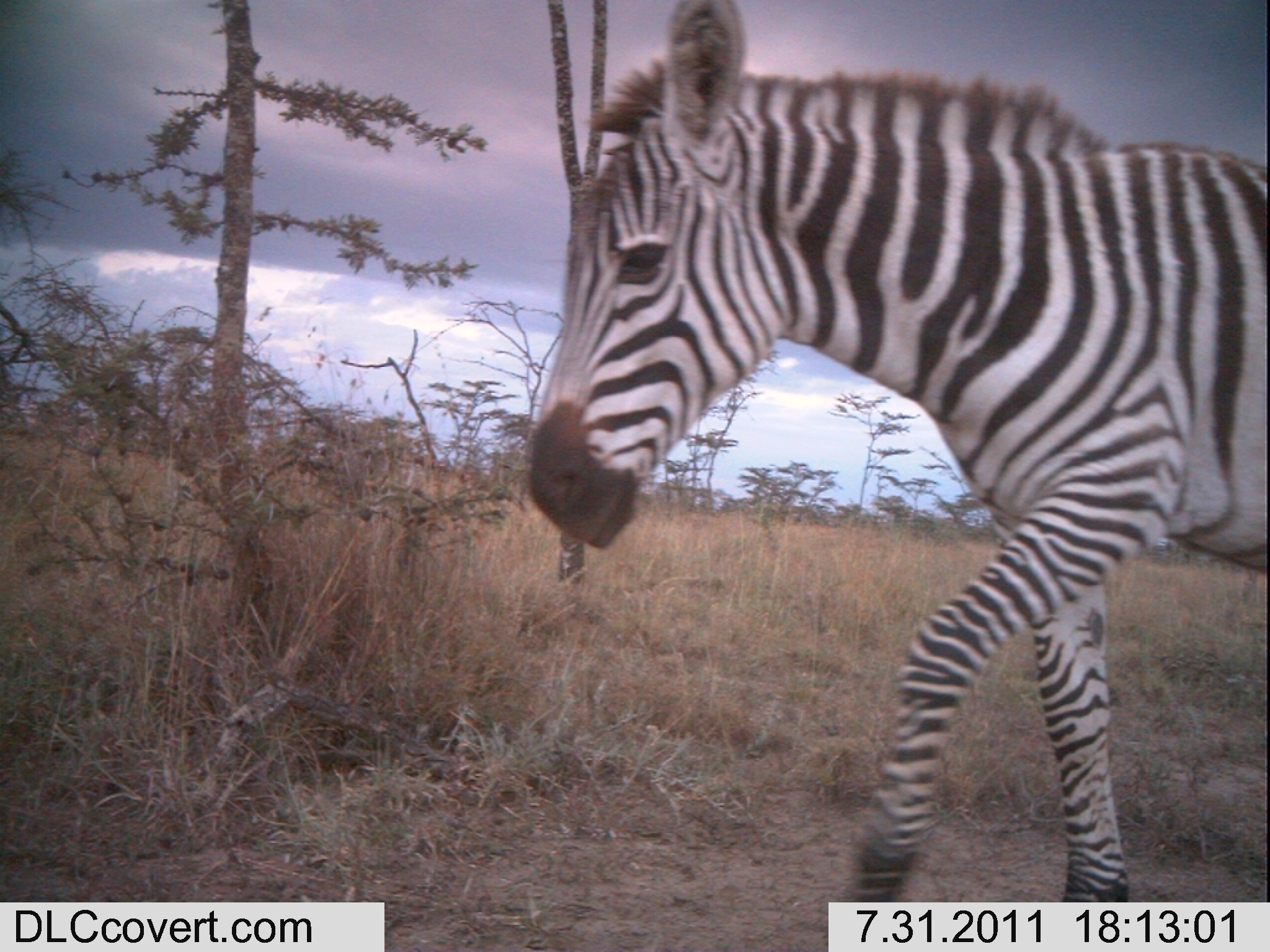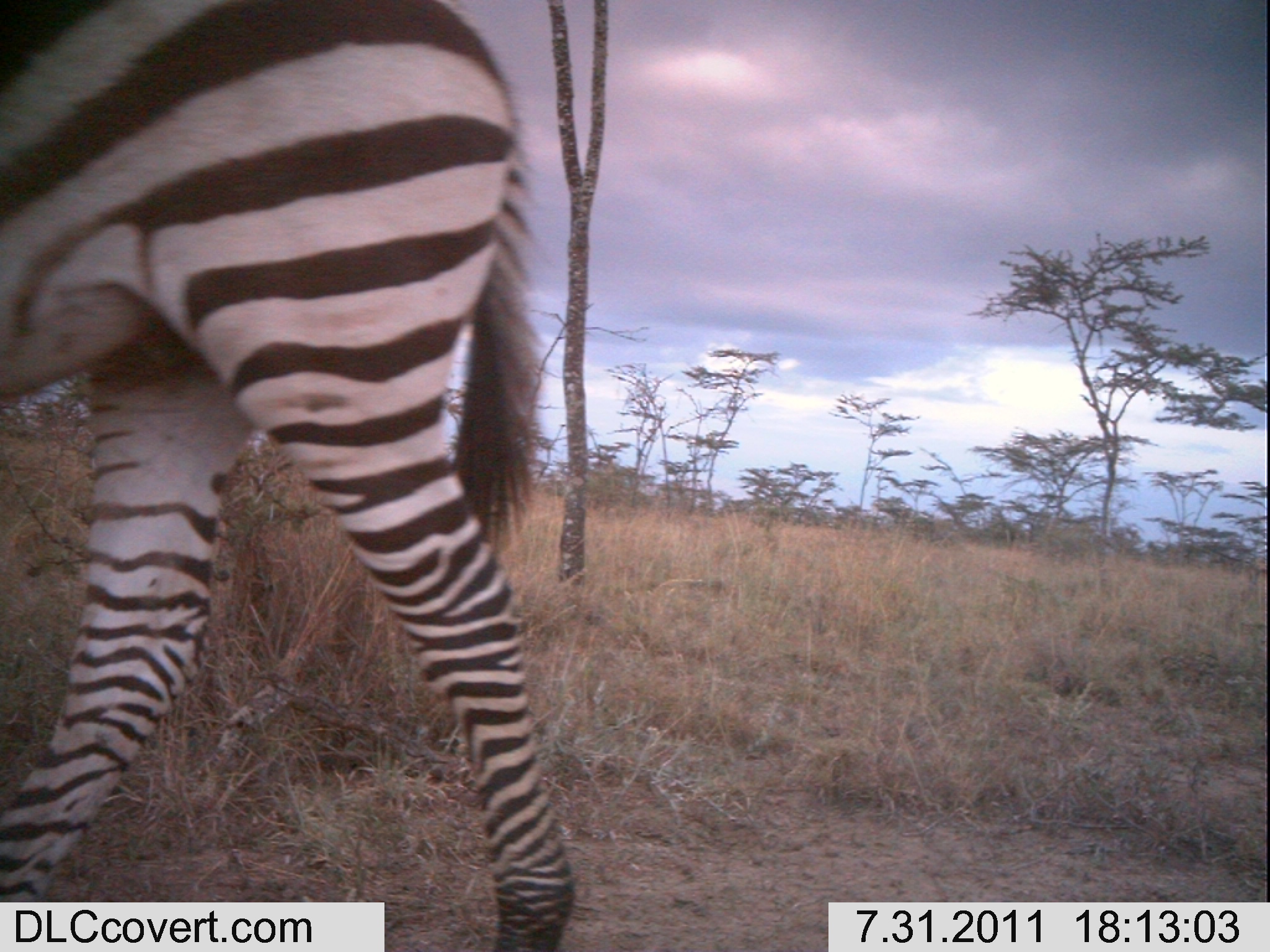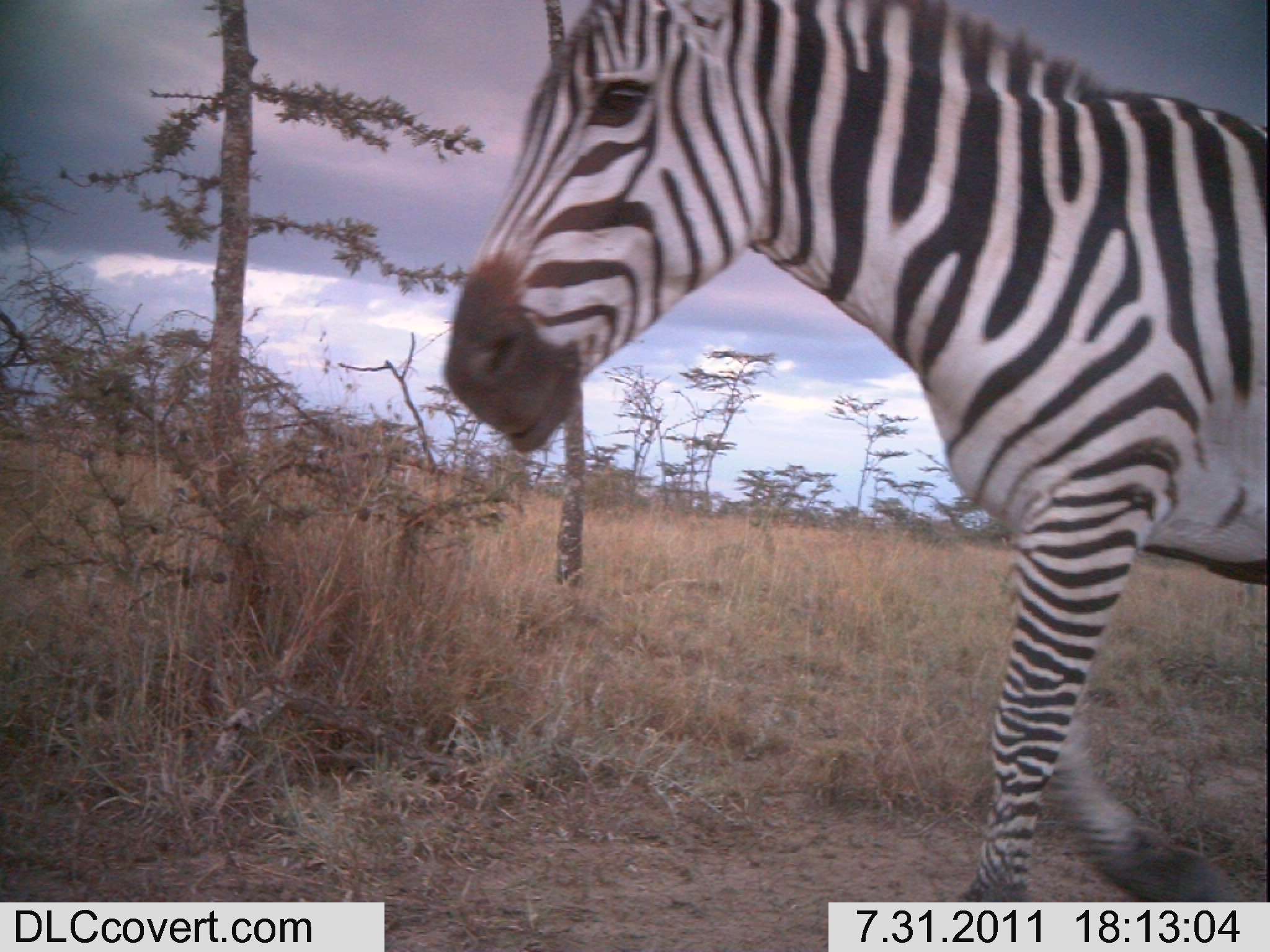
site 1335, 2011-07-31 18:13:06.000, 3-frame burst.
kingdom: Animalia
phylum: Chordata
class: Mammalia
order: Perissodactyla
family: Equidae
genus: Equus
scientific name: Equus quagga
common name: plains zebra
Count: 1.